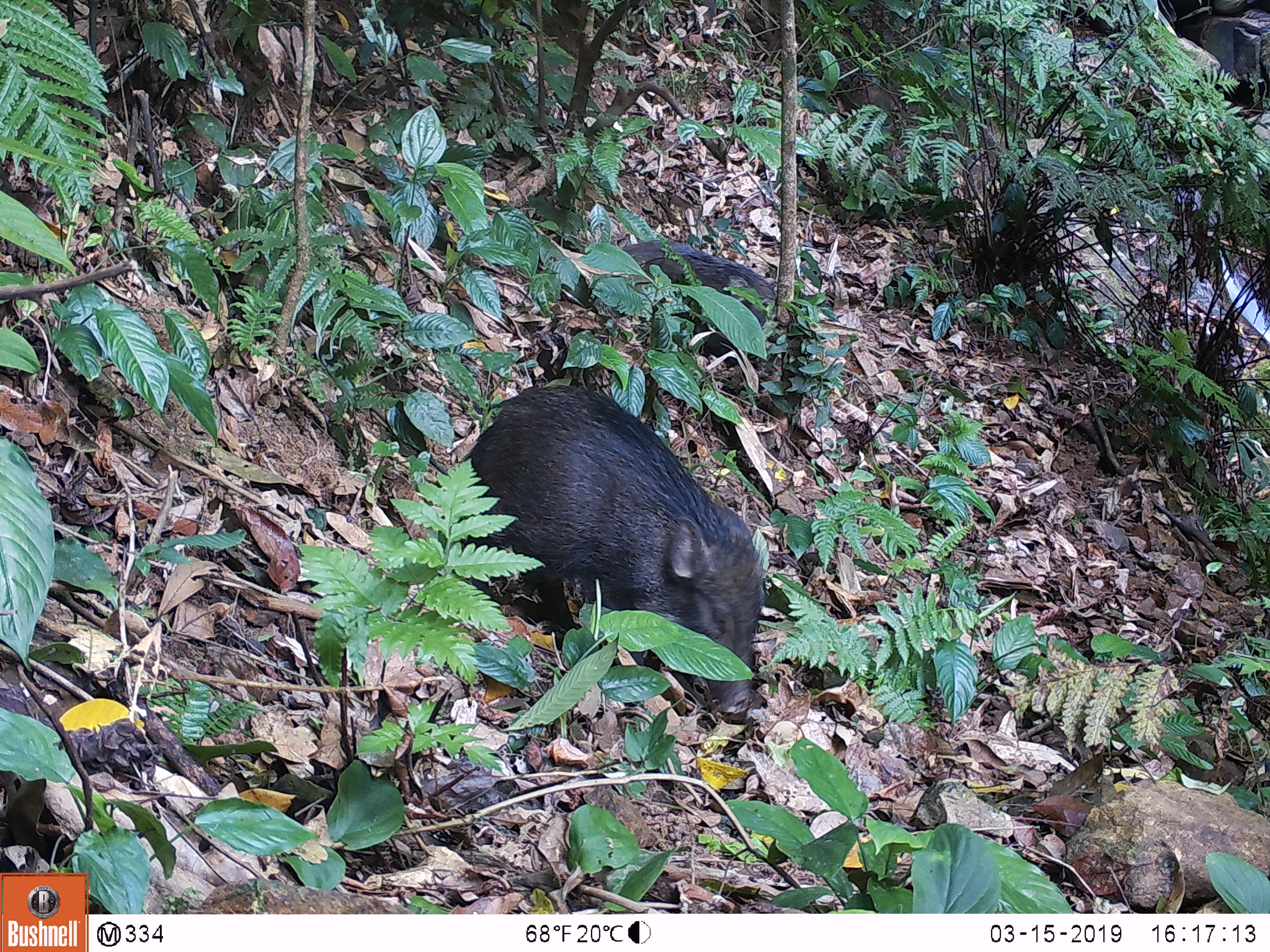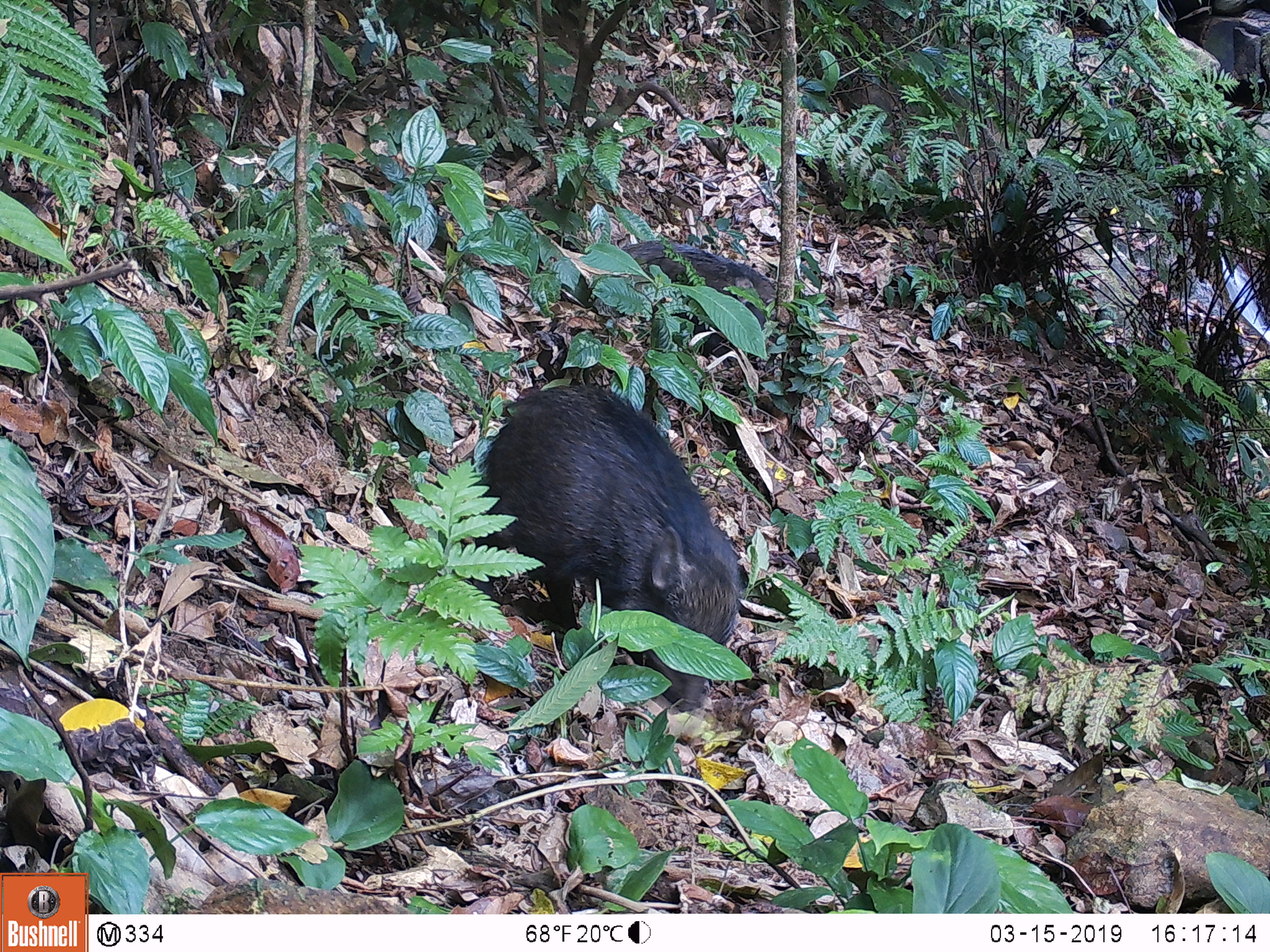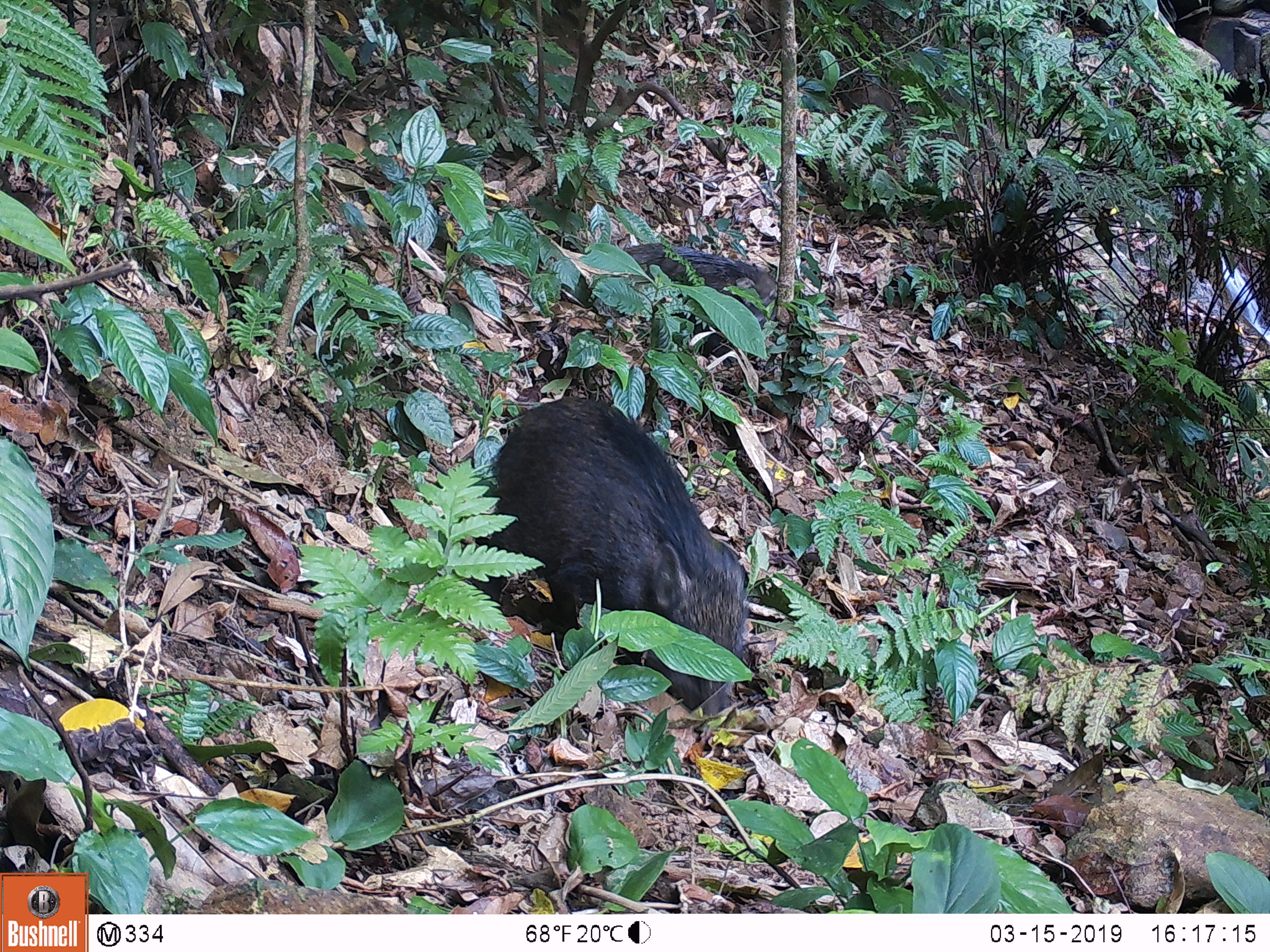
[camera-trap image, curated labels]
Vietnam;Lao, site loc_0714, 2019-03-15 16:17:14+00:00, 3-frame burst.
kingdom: Animalia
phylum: Chordata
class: Mammalia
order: Artiodactyla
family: Suidae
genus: Sus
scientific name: Sus scrofa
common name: eurasian wild pig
Eurasian wild pig (Sus scrofa). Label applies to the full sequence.